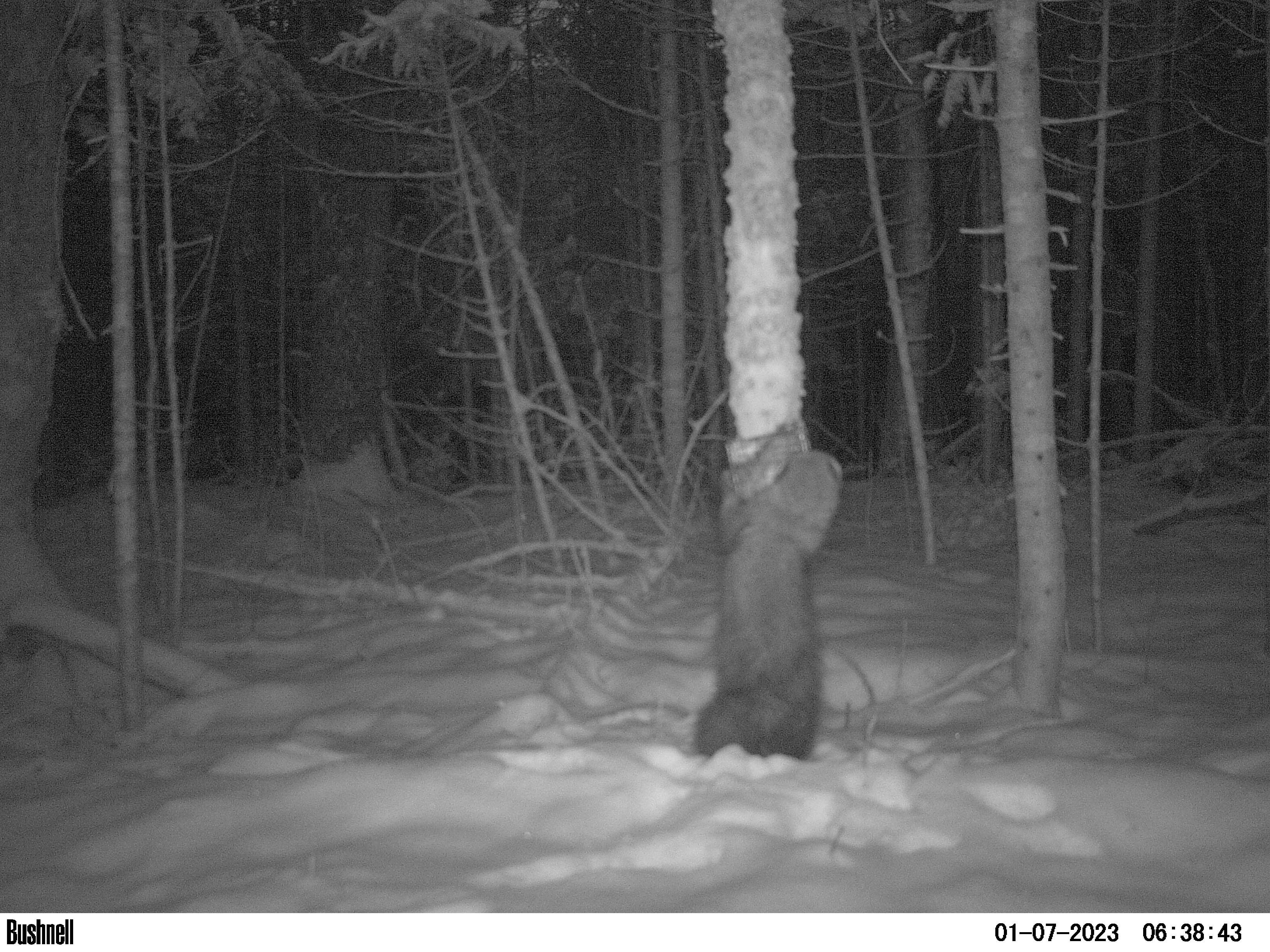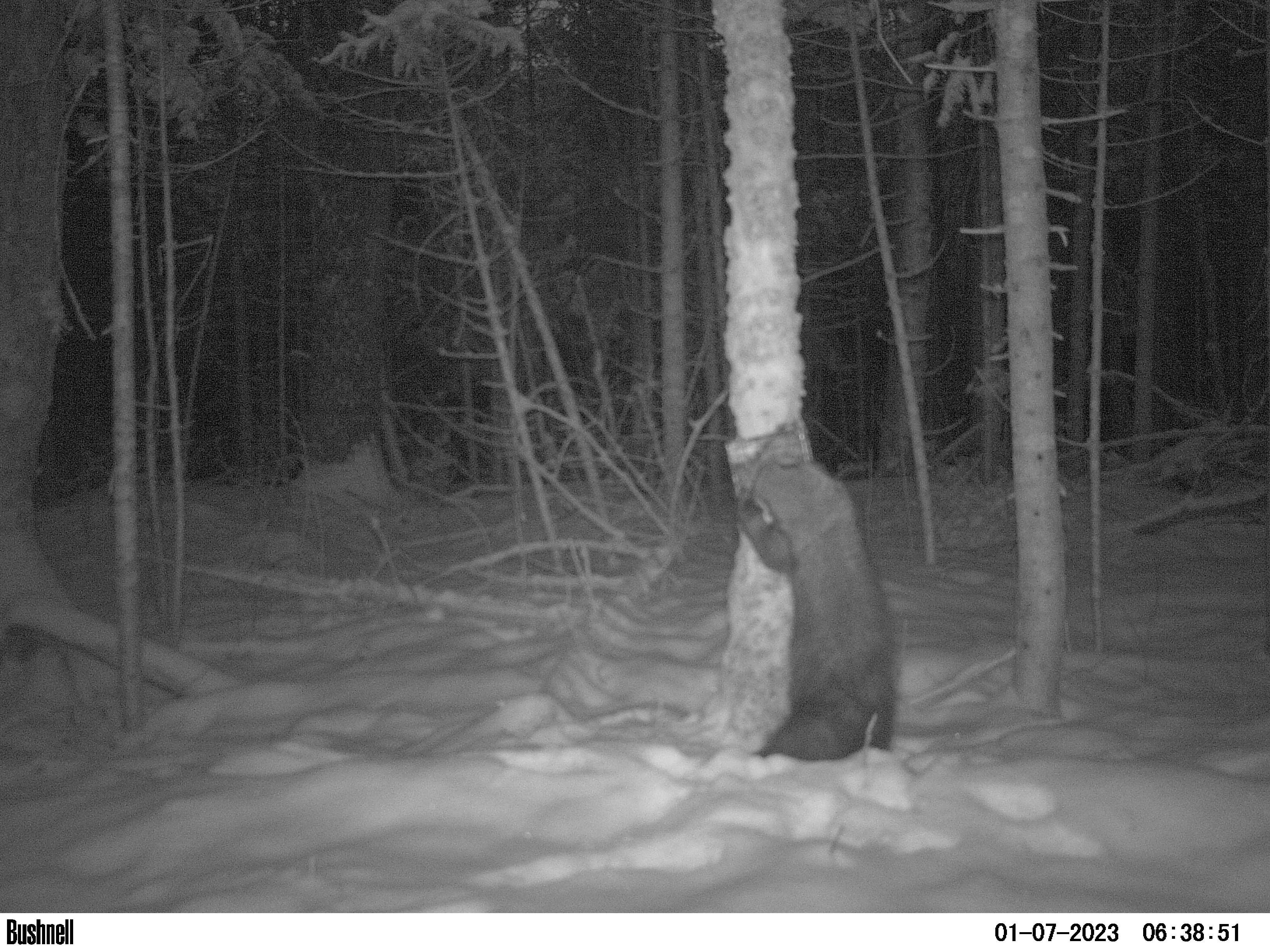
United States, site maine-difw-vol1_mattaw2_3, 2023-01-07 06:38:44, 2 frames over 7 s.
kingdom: Animalia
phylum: Chordata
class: Mammalia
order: Carnivora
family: Mustelidae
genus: Pekania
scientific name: Pekania pennanti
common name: fisher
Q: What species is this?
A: Fisher (Pekania pennanti).